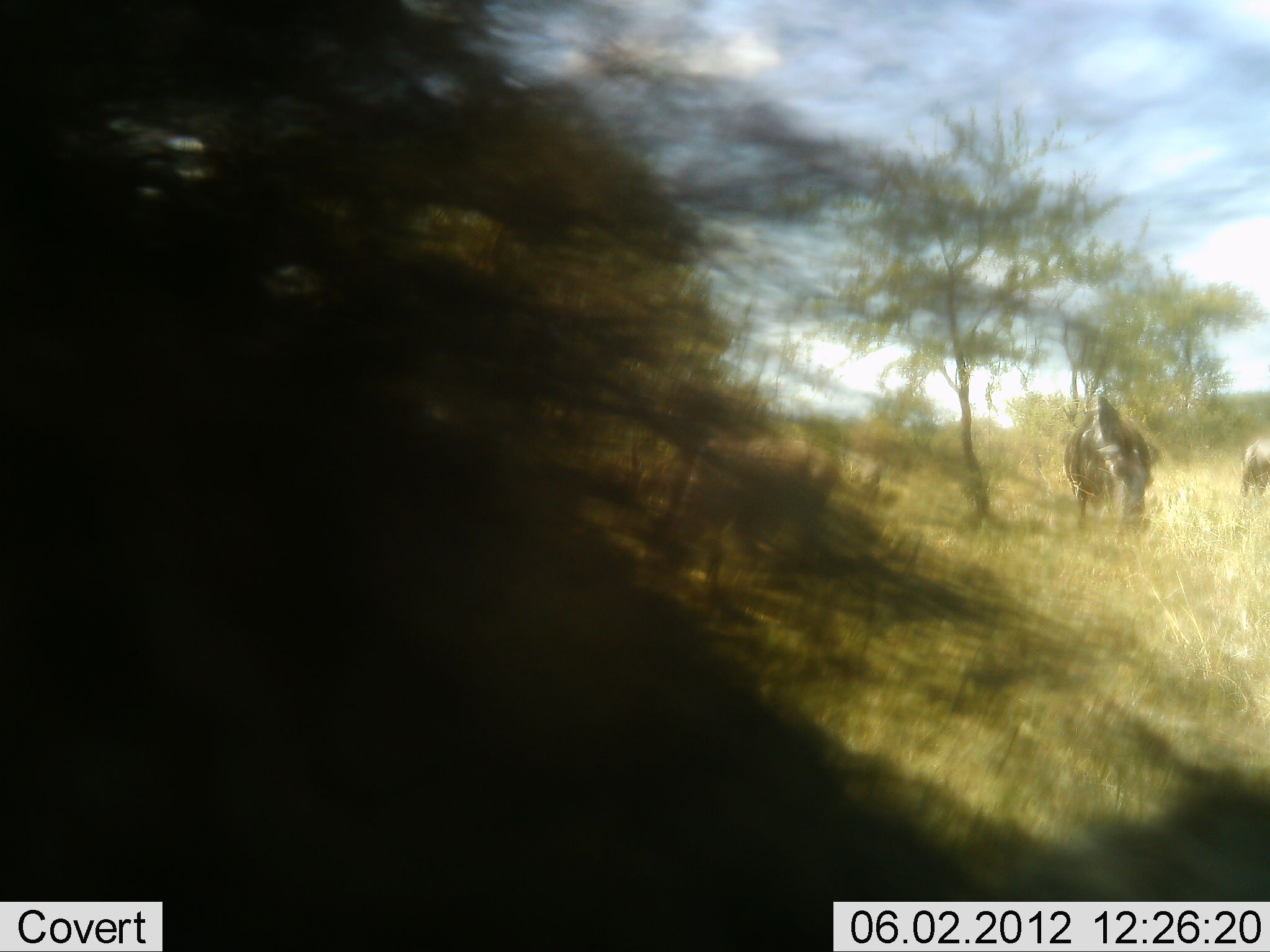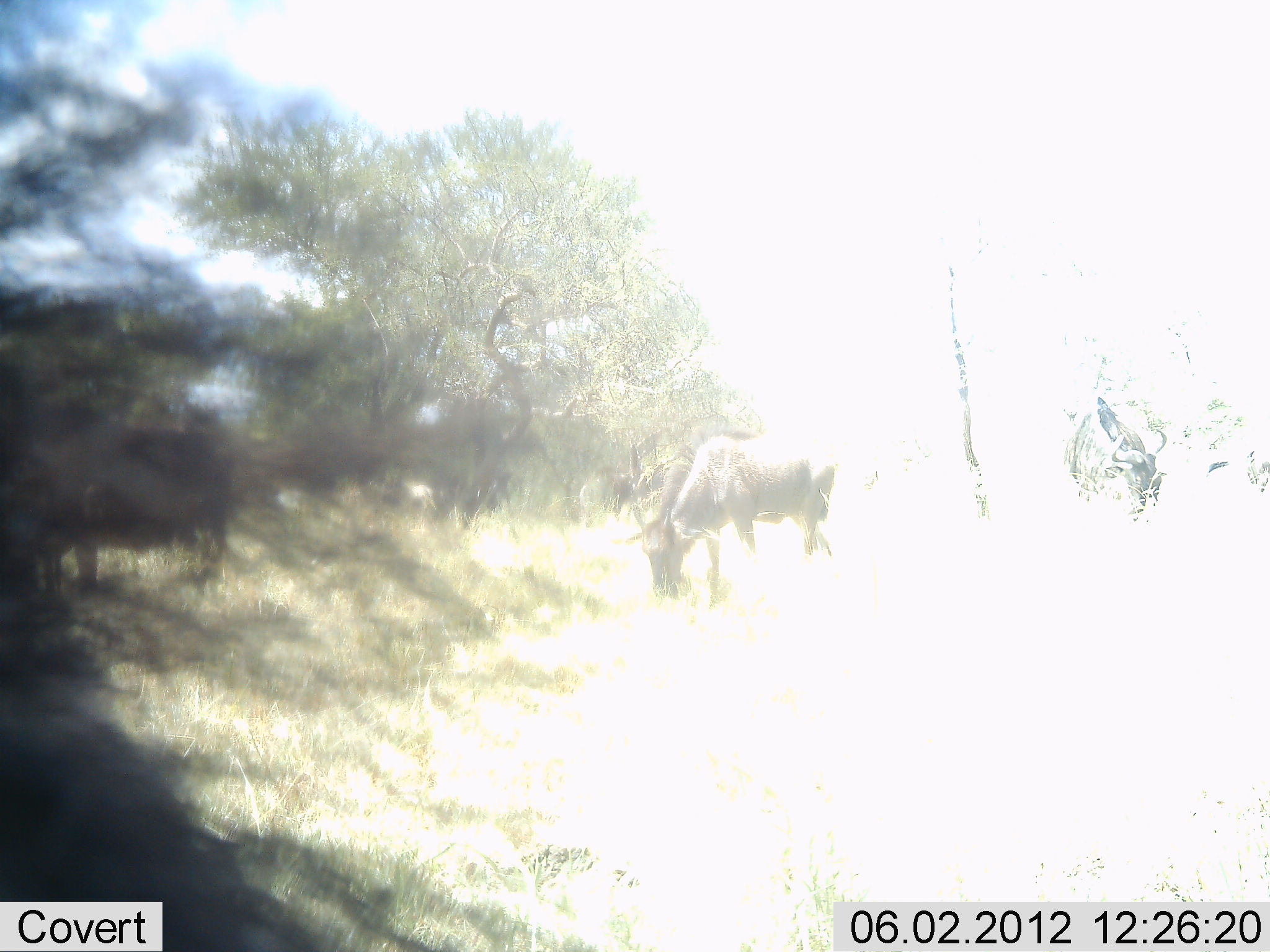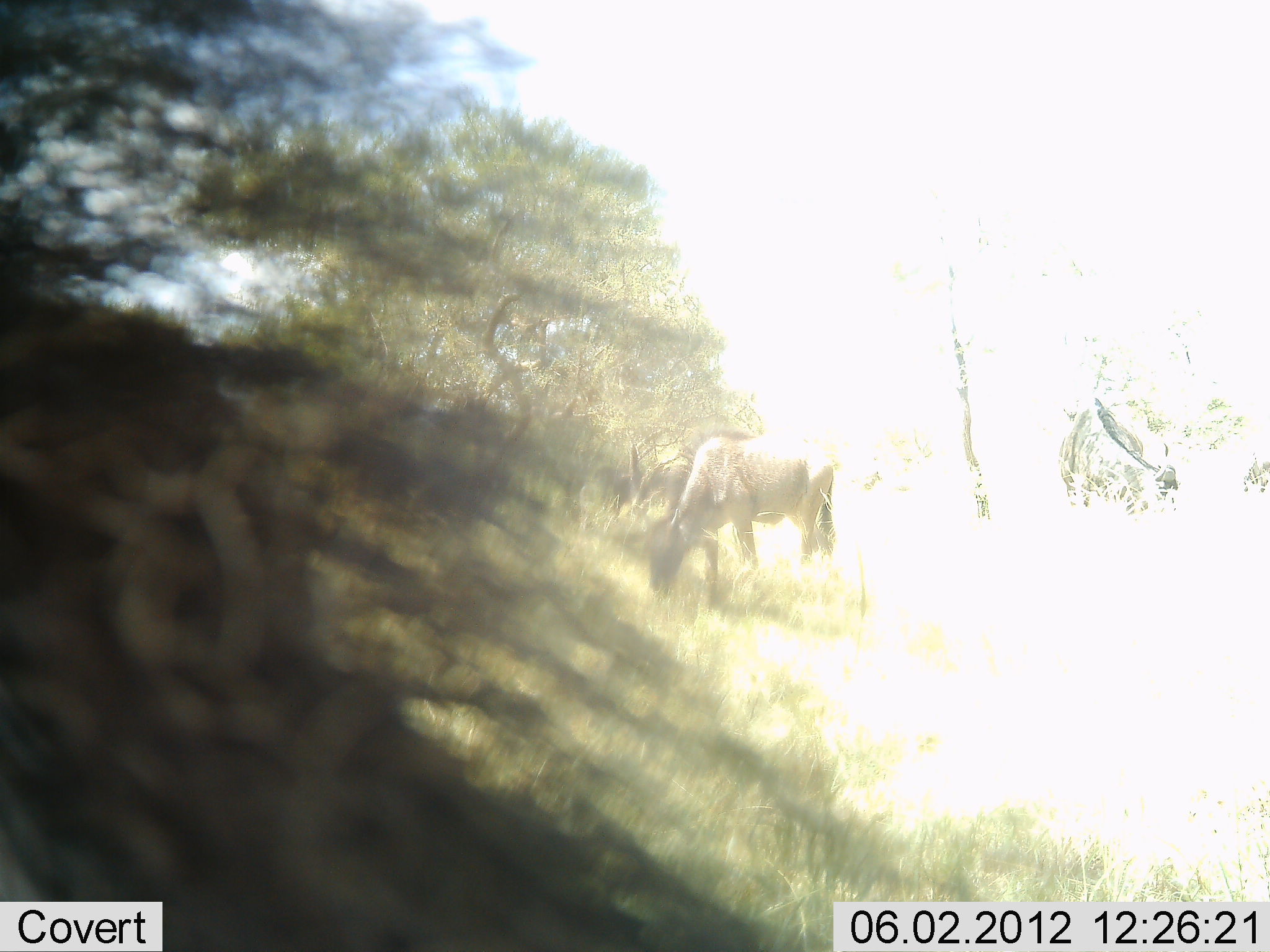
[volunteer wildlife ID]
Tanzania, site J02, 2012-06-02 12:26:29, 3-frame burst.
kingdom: Animalia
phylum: Chordata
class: Mammalia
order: Artiodactyla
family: Bovidae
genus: Connochaetes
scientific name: Connochaetes taurinus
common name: blue wildebeest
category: wildebeest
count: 4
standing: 50%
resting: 0%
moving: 10%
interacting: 0%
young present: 0%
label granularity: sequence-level